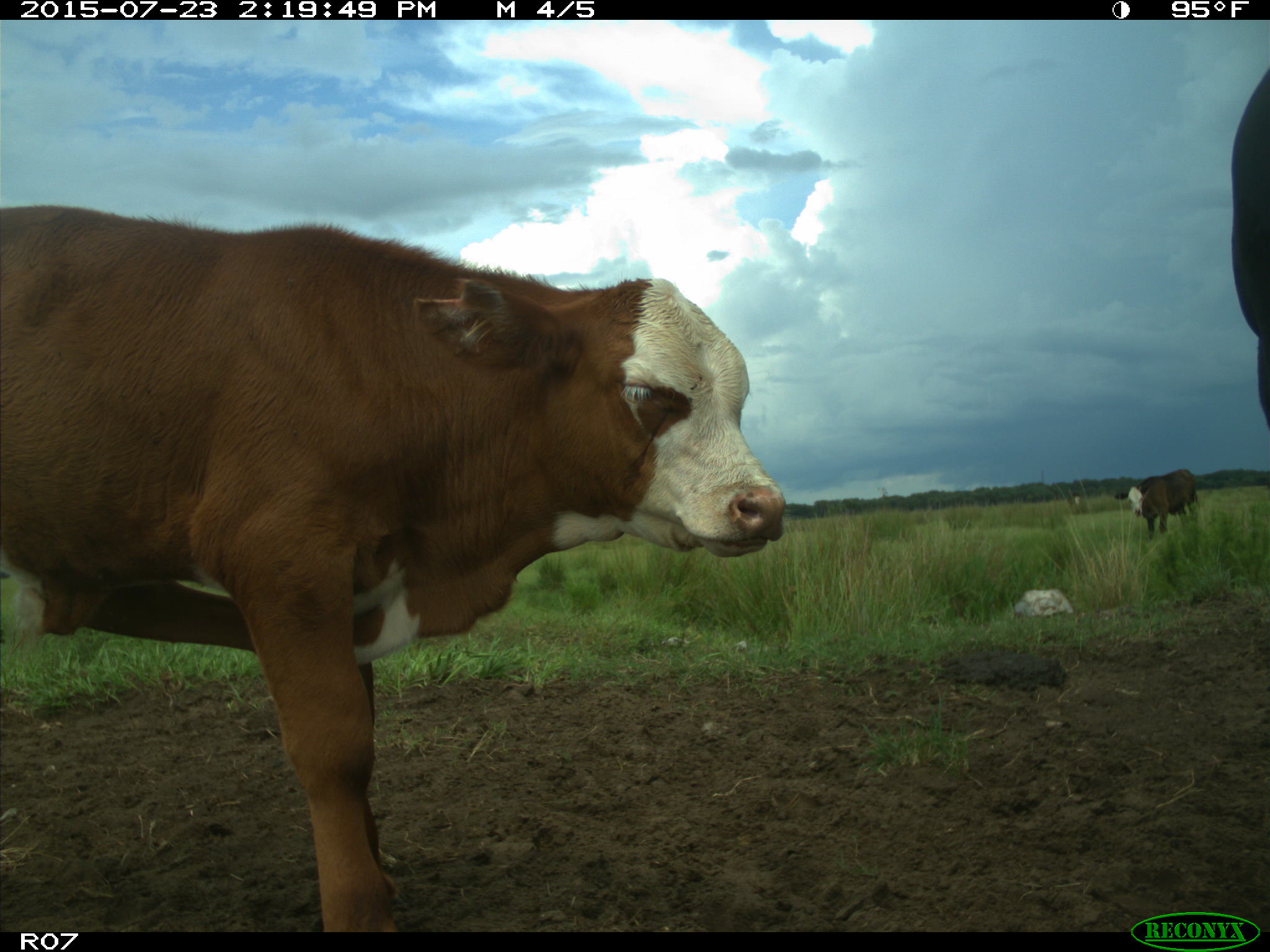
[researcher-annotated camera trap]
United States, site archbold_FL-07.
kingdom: Animalia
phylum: Chordata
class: Mammalia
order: Artiodactyla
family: Bovidae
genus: Bos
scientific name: Bos taurus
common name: domestic cow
Bos taurus (domestic cow).